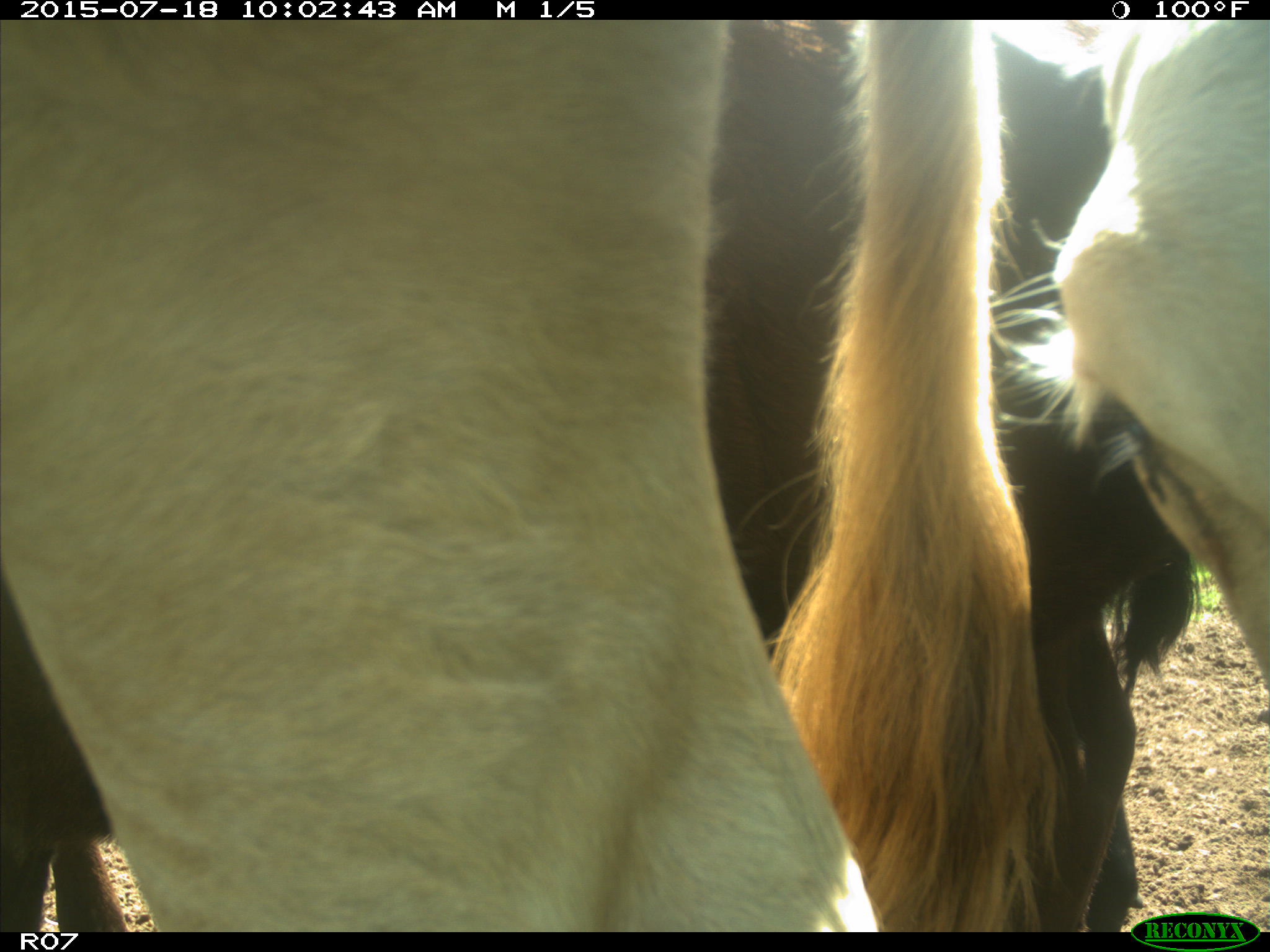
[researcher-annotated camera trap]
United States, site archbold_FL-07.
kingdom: Animalia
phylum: Chordata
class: Mammalia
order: Artiodactyla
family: Bovidae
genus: Bos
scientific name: Bos taurus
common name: domestic cow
Bos taurus (domestic cow).